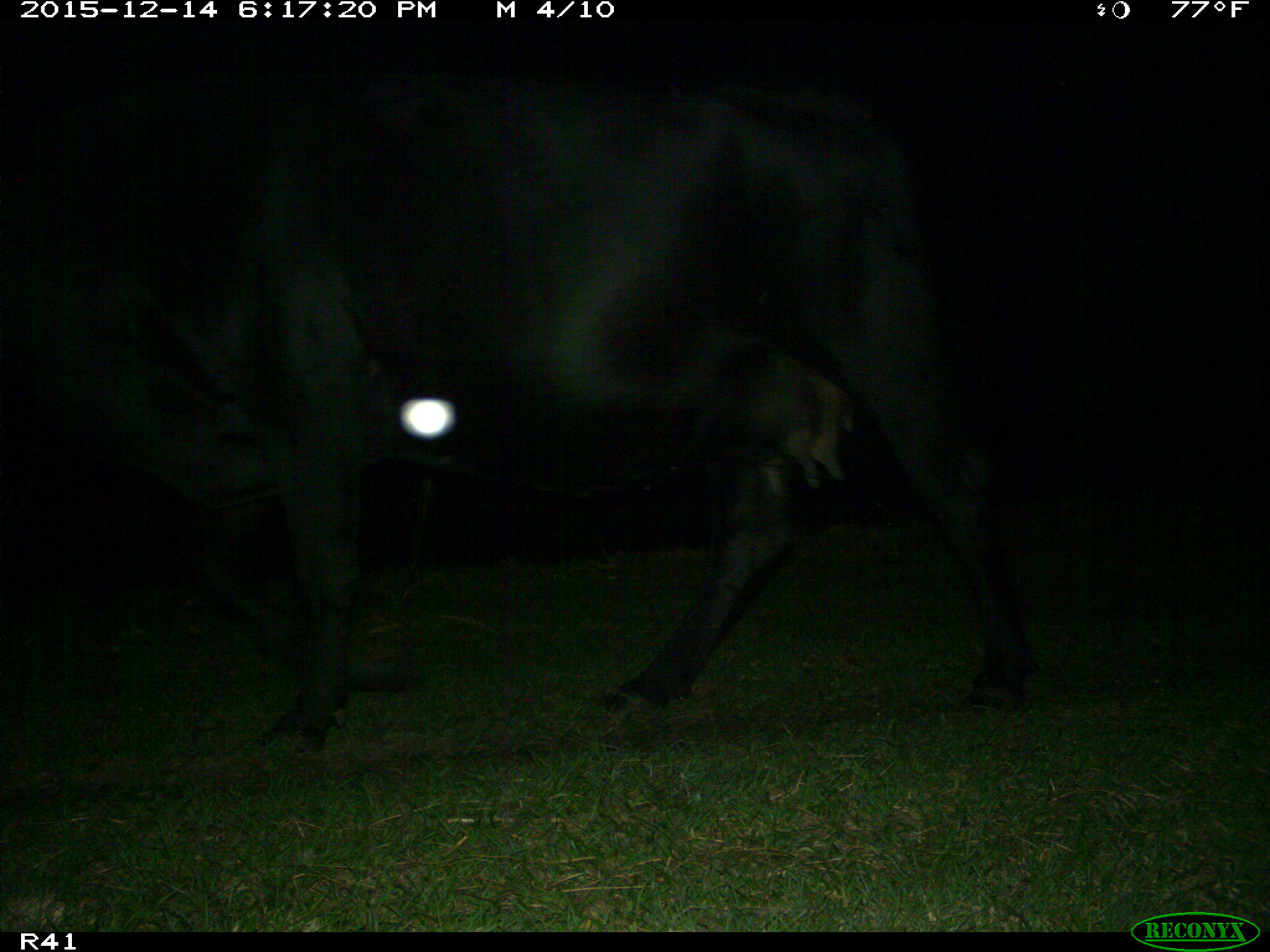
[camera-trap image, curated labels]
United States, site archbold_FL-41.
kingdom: Animalia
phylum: Chordata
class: Mammalia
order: Artiodactyla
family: Bovidae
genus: Bos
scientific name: Bos taurus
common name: domestic cow